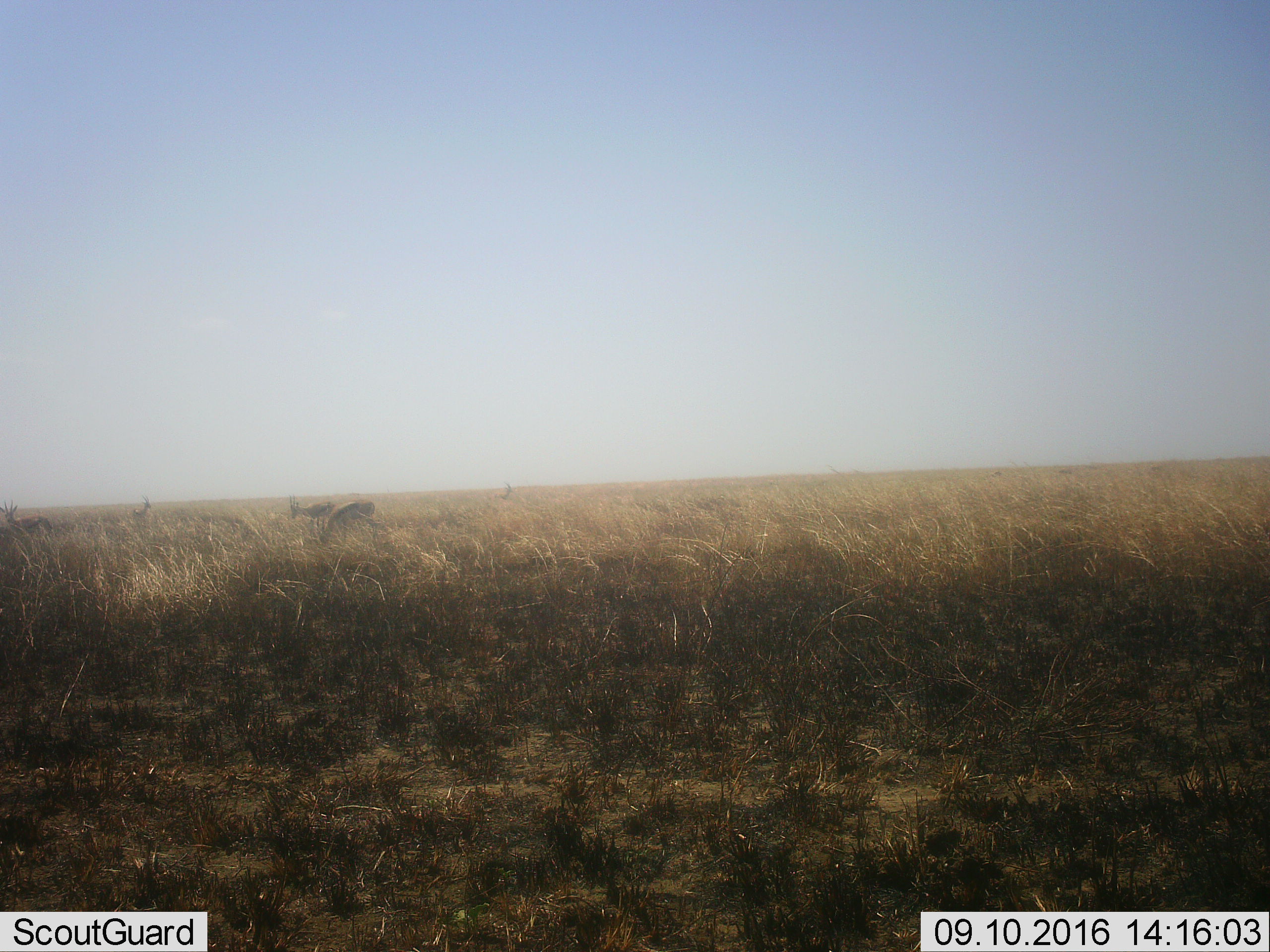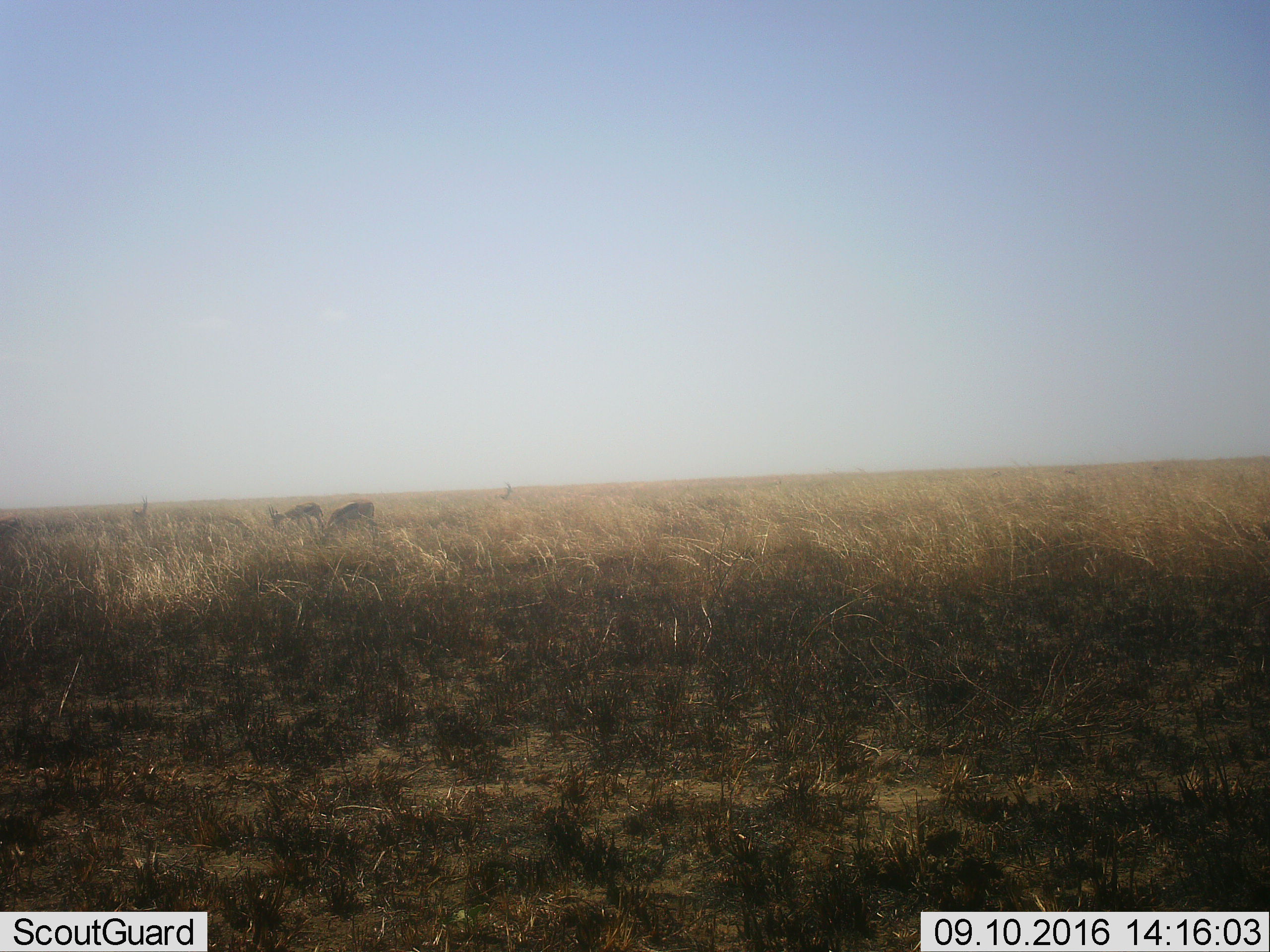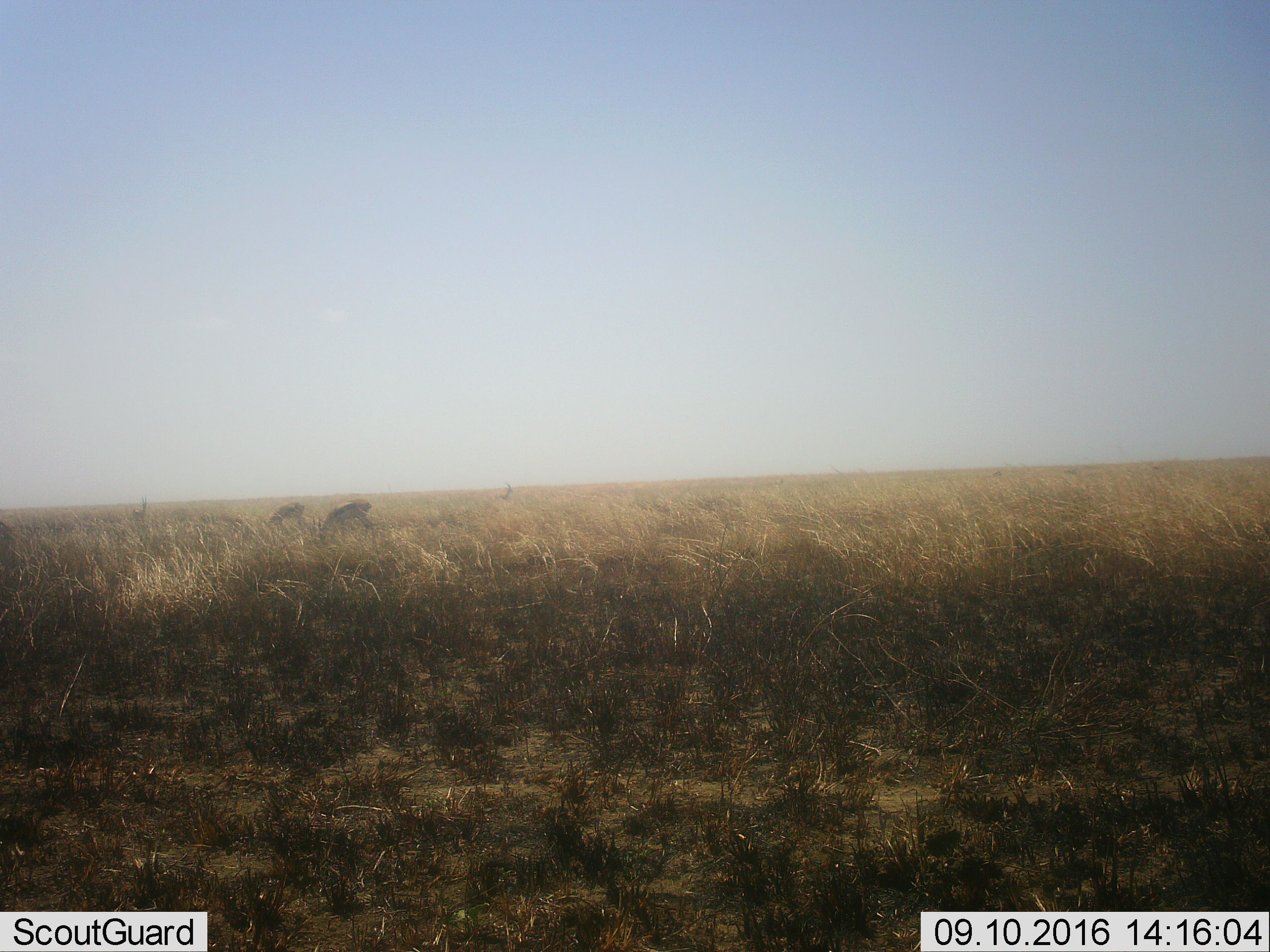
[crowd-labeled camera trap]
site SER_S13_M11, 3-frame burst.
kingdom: Animalia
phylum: Chordata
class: Mammalia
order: Artiodactyla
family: Bovidae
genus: Eudorcas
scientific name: Eudorcas thomsonii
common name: thomson's gazelle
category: gazellethomsons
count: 5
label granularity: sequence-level